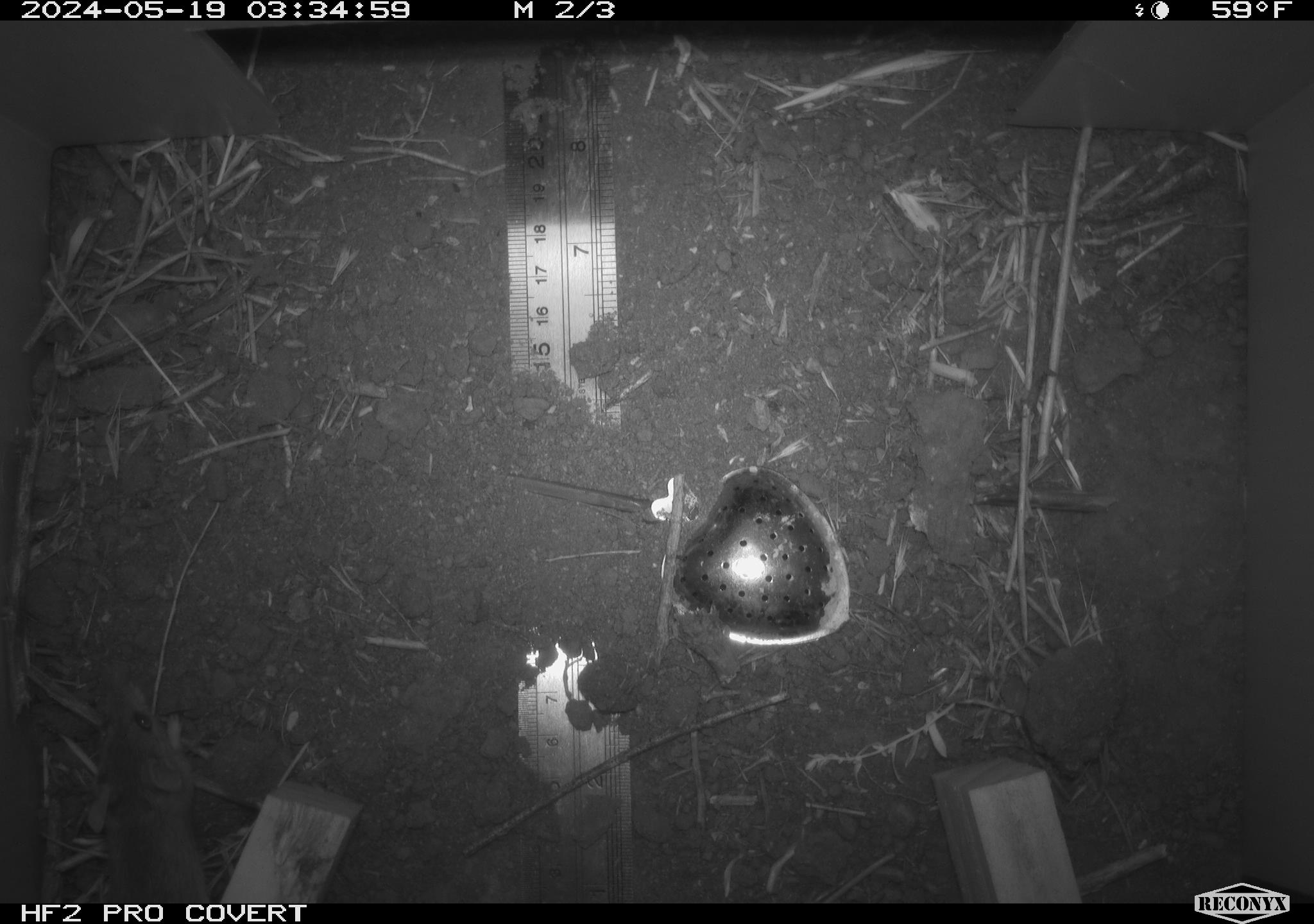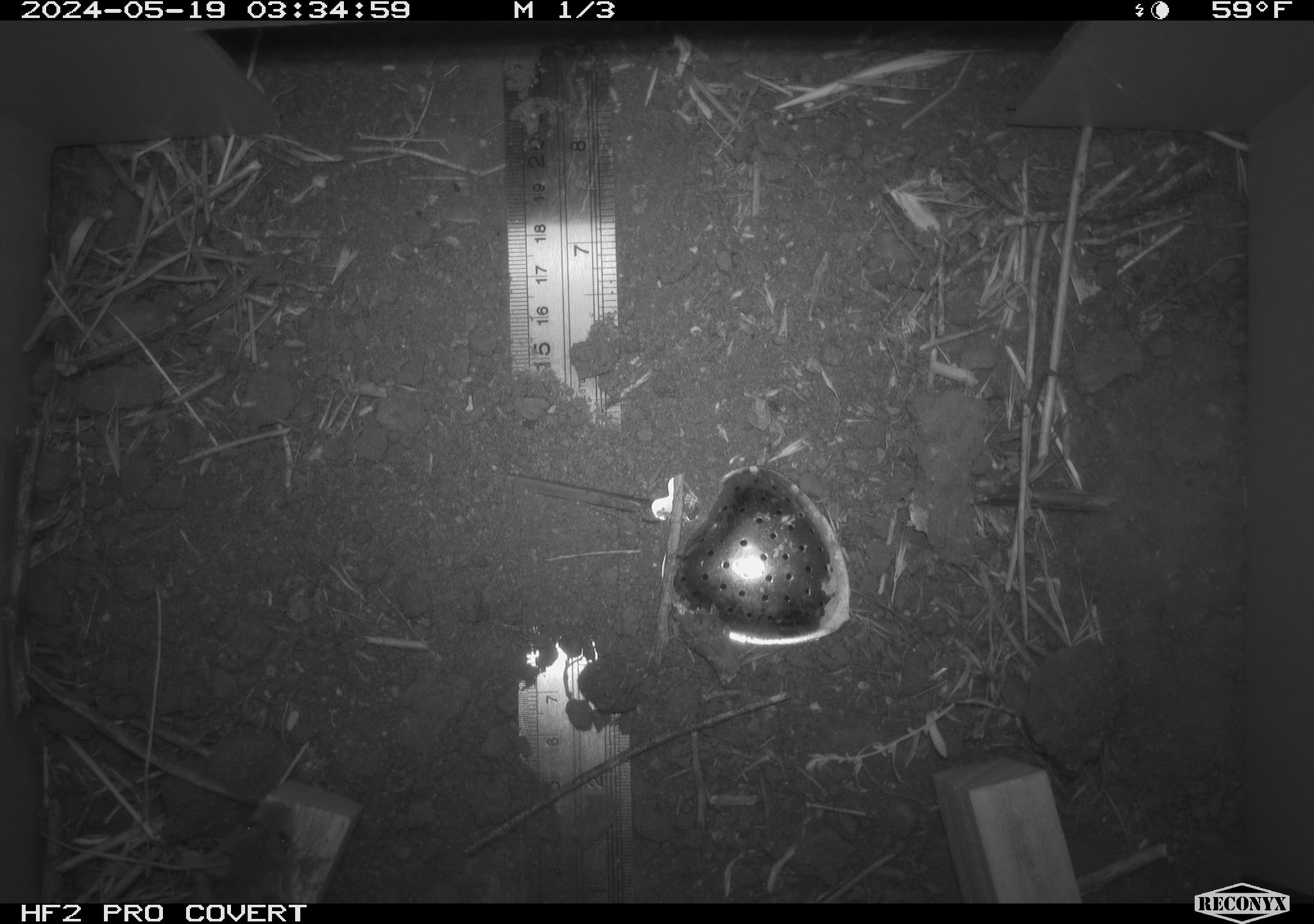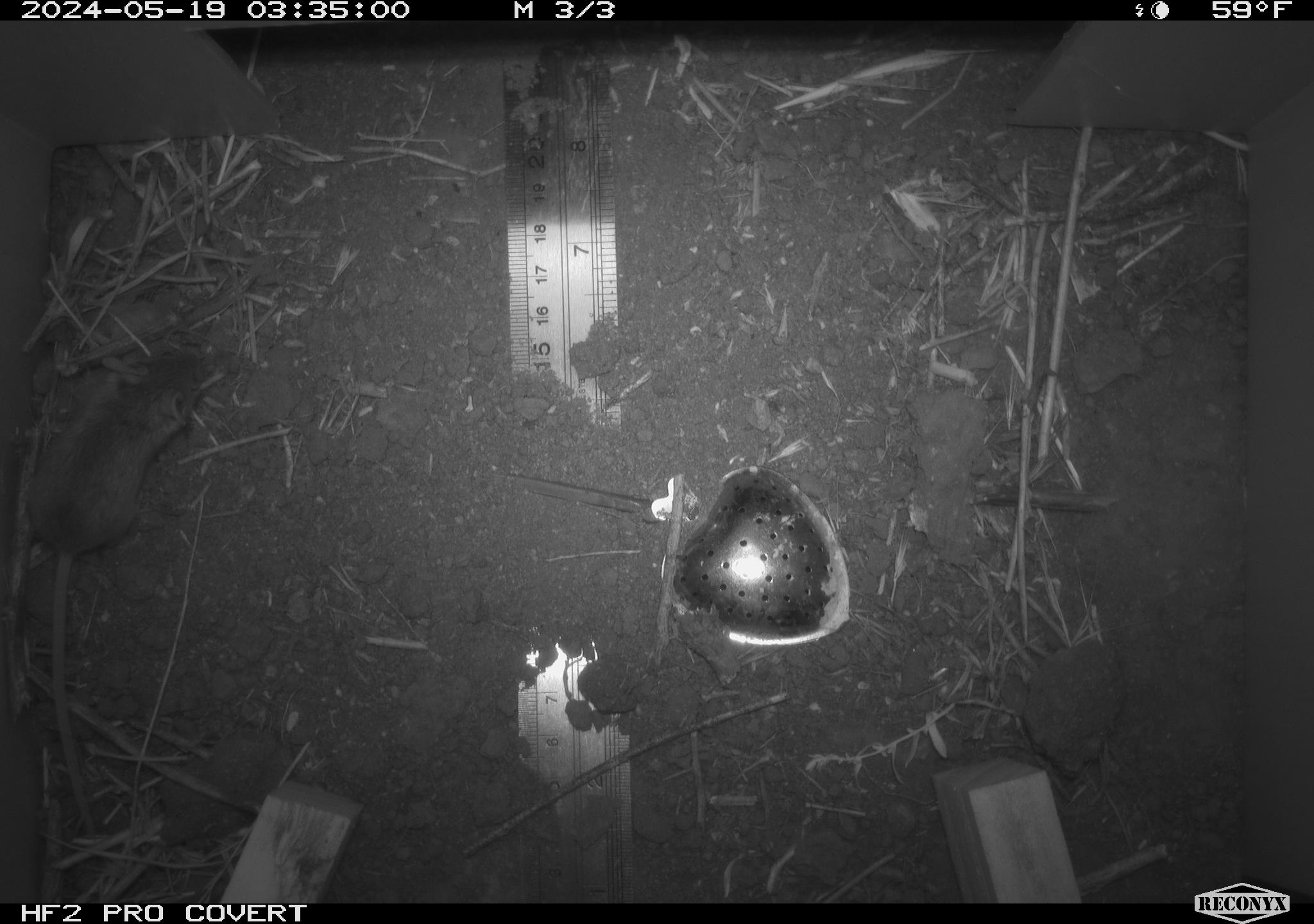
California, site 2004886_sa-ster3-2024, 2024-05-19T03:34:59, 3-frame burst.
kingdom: Animalia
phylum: Chordata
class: Mammalia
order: Rodentia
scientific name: Rodentia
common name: mouse species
Mouse species (Rodentia).